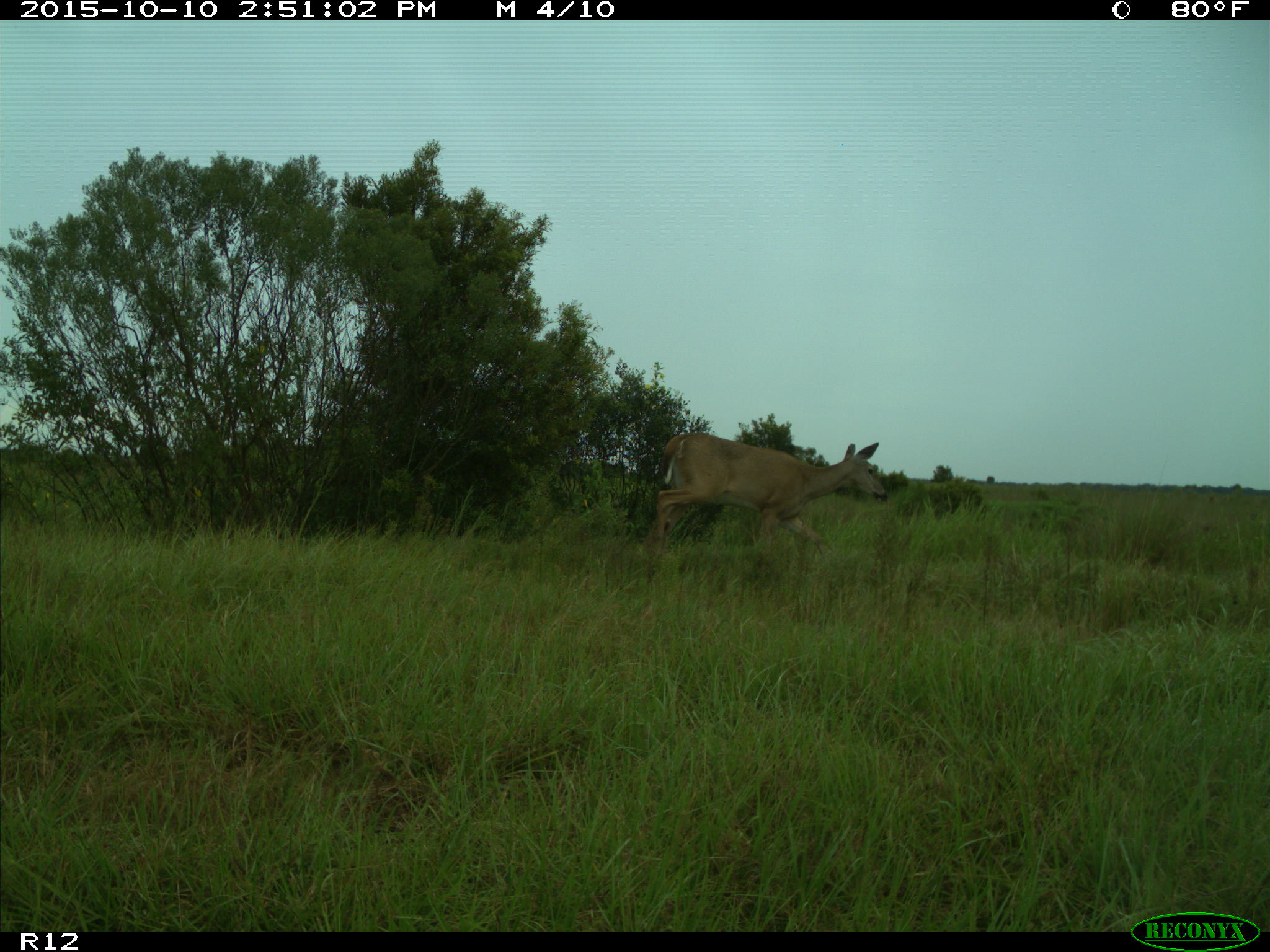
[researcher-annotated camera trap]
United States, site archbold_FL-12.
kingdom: Animalia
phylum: Chordata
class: Mammalia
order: Artiodactyla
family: Cervidae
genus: Odocoileus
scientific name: Odocoileus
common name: deer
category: unidentified deer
Unidentified deer (deer) (Odocoileus).